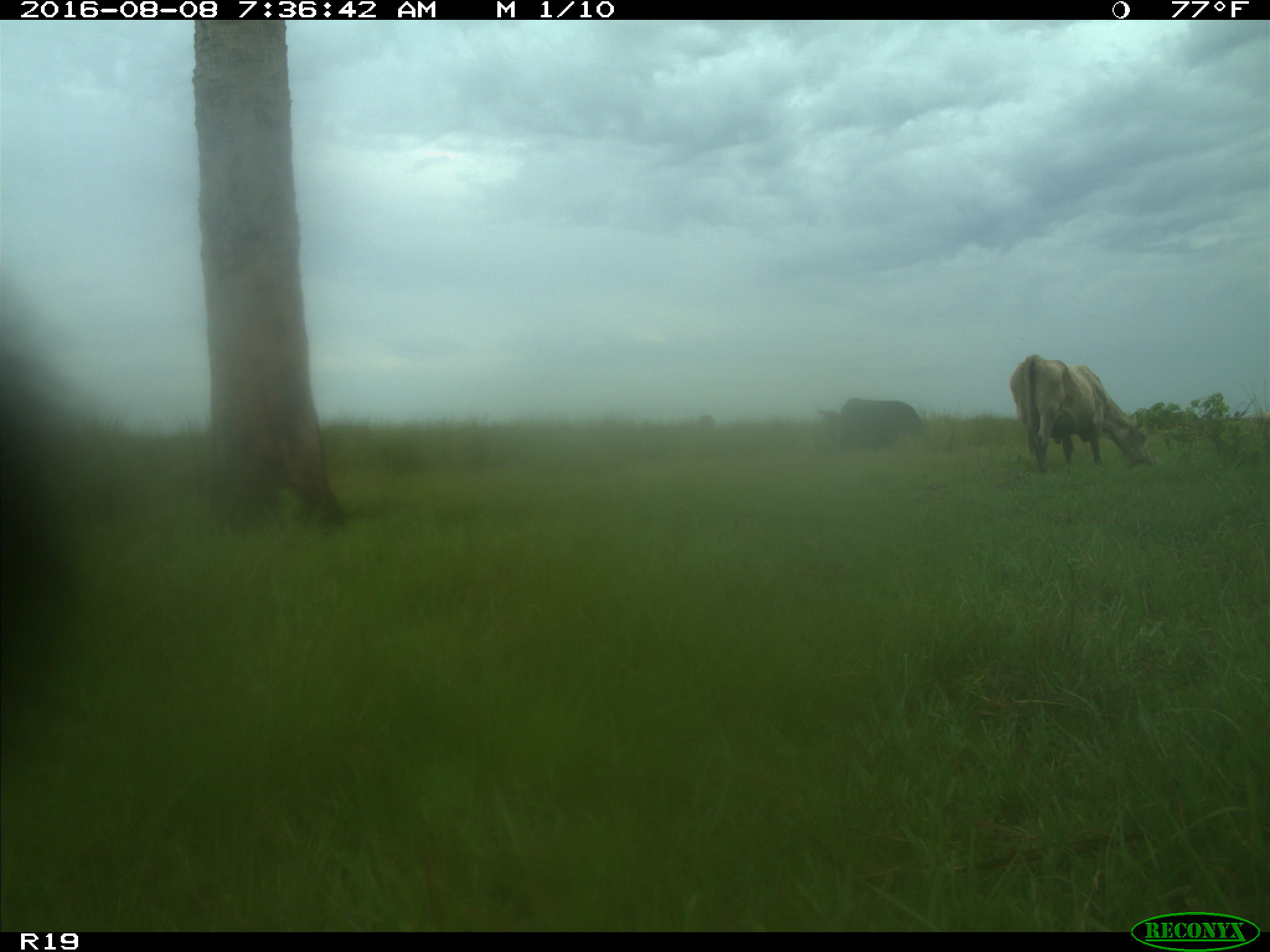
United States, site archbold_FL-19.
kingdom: Animalia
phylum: Chordata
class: Mammalia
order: Artiodactyla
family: Bovidae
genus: Bos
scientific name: Bos taurus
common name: domestic cow